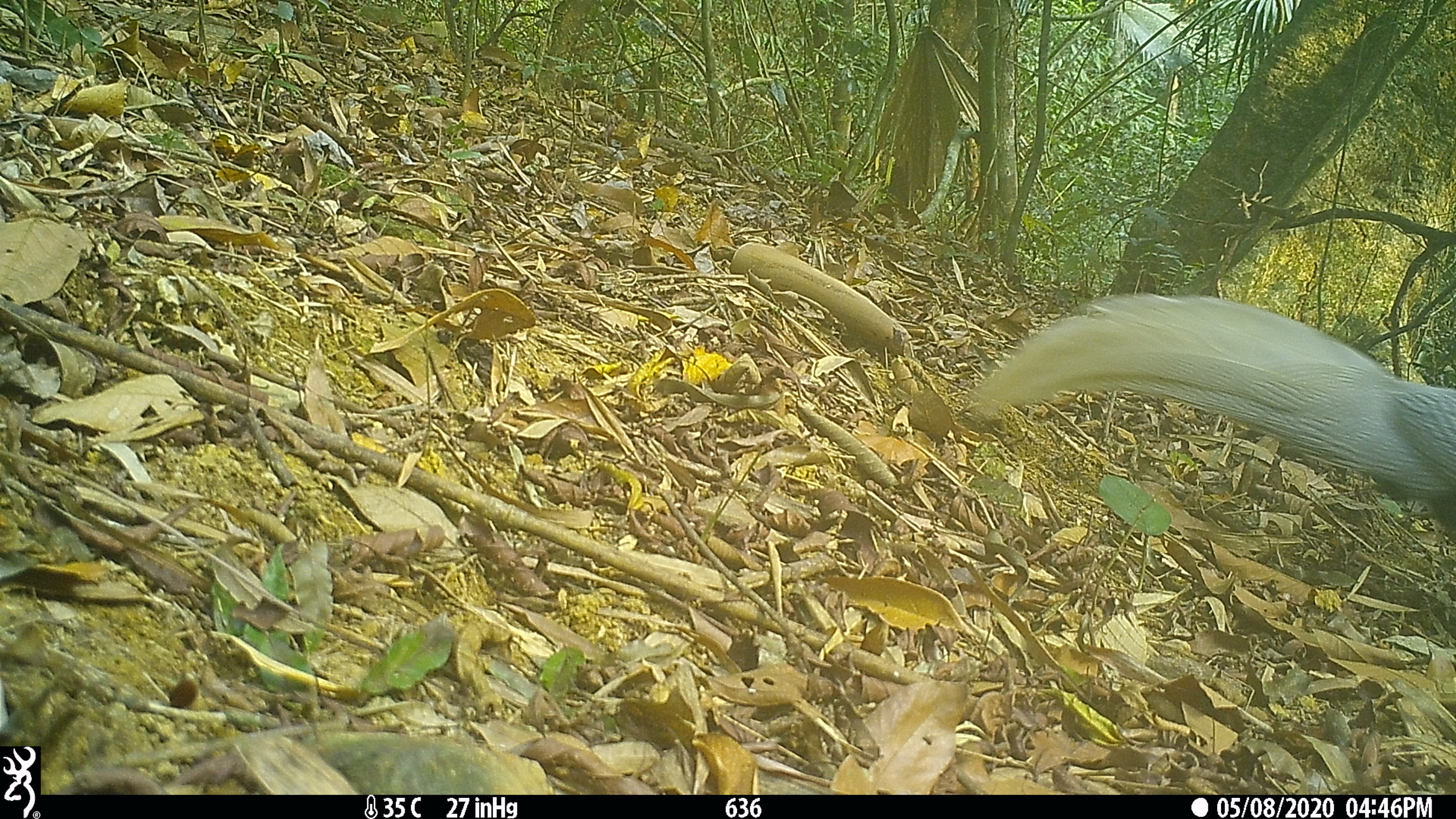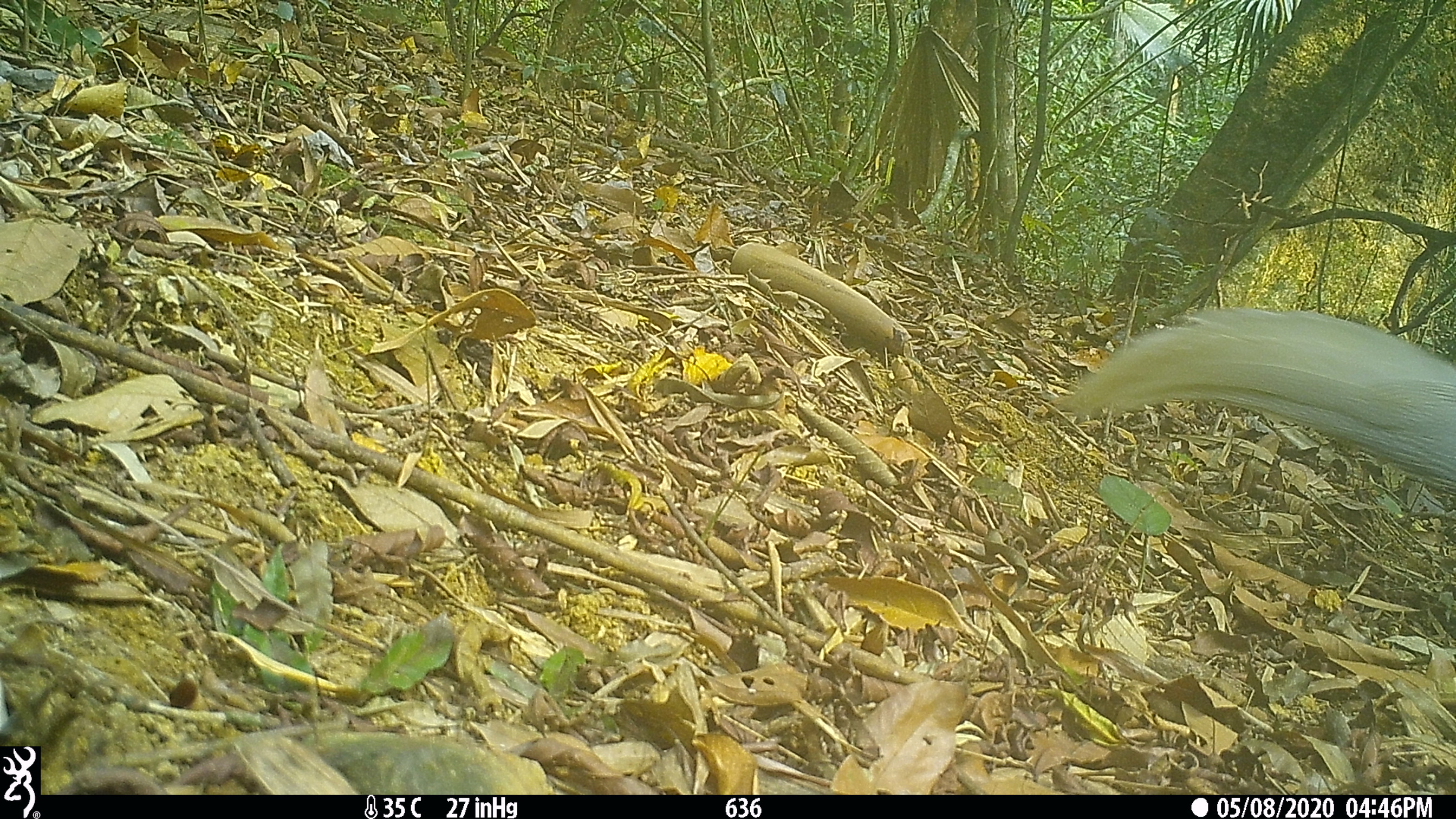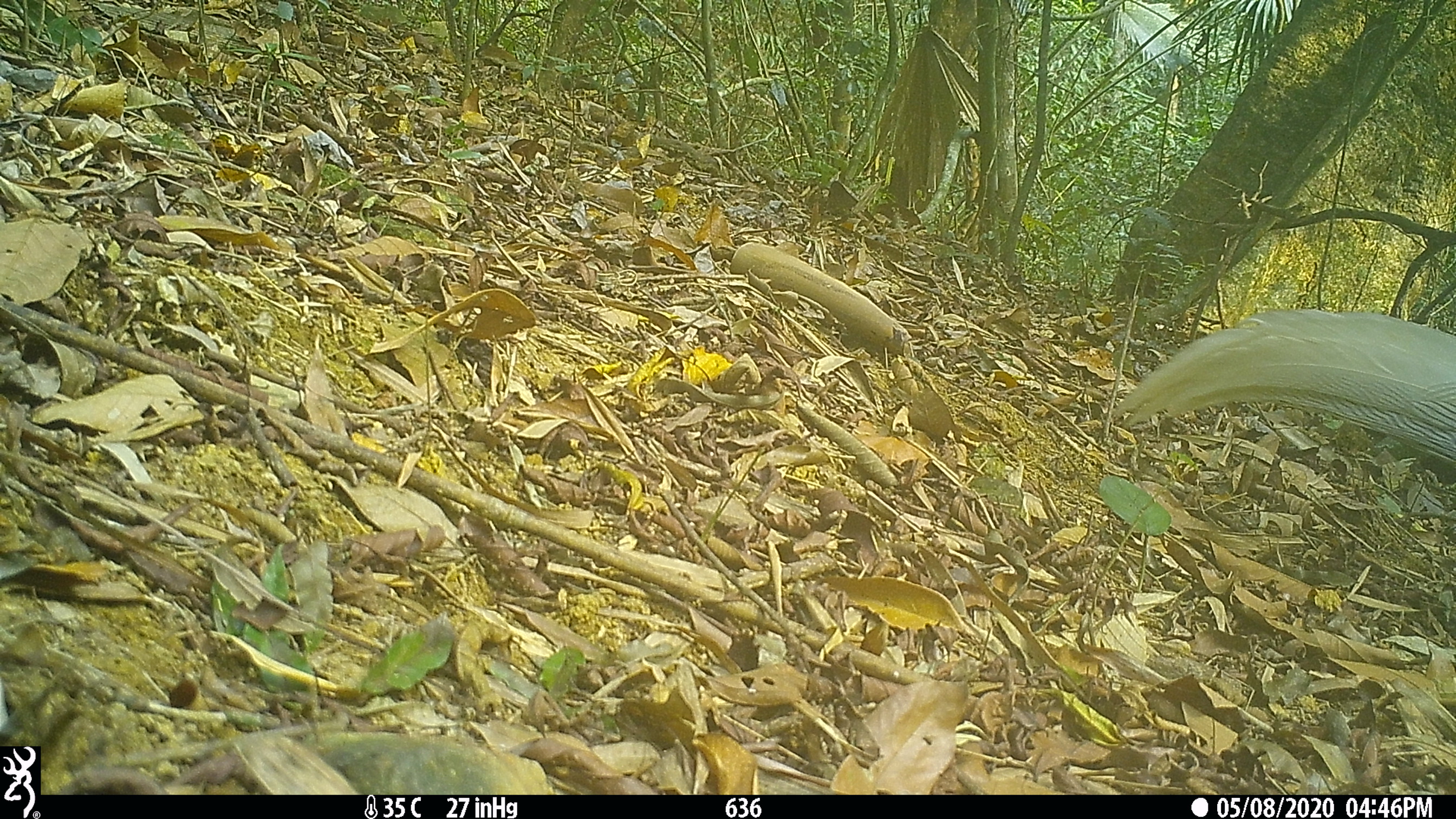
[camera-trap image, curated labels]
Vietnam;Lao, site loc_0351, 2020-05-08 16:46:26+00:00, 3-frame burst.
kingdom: Animalia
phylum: Chordata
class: Aves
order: Galliformes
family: Phasianidae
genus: Lophura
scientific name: Lophura nycthemera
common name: silver pheasant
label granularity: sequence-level